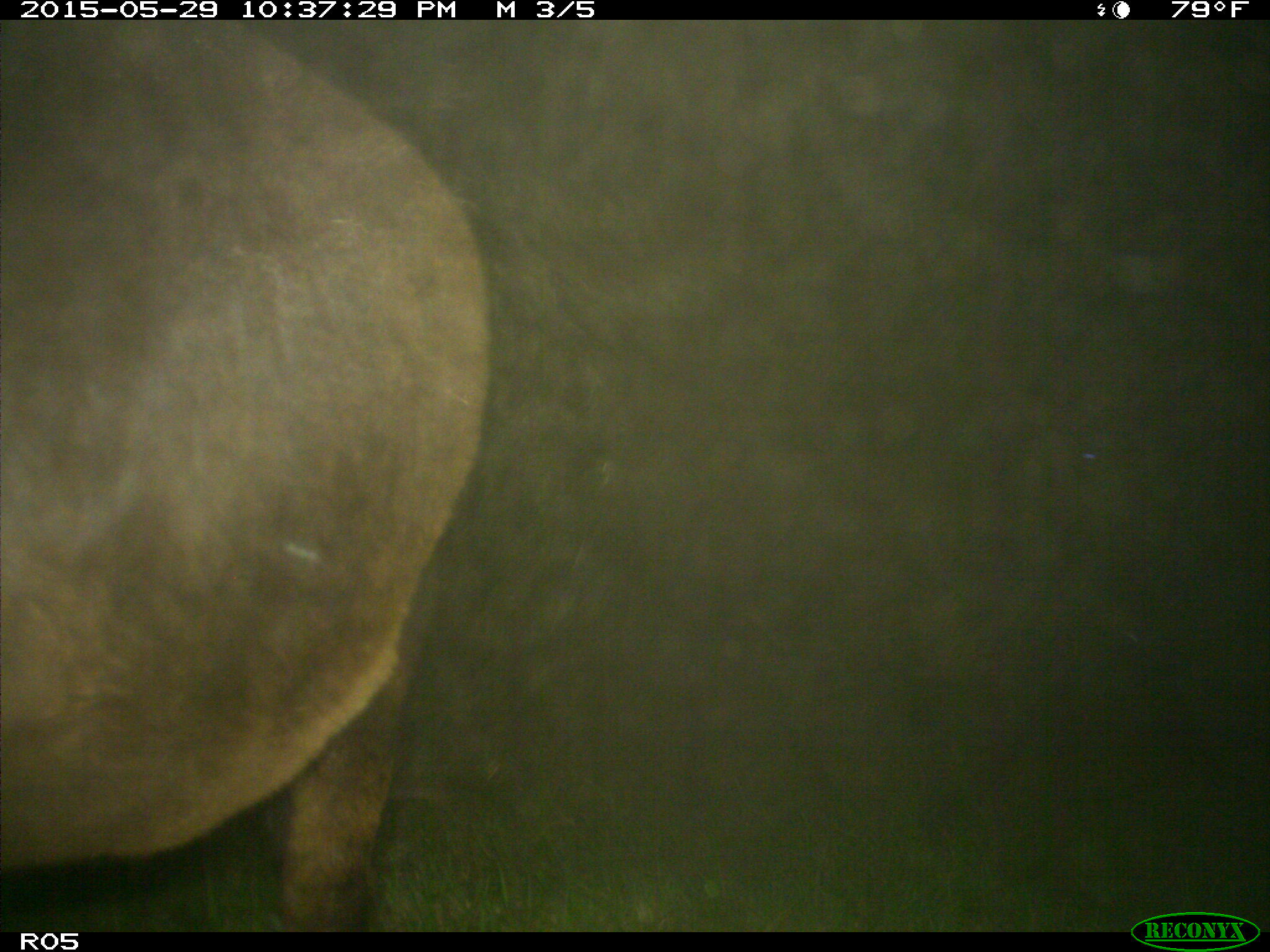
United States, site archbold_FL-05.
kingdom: Animalia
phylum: Chordata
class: Mammalia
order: Artiodactyla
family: Bovidae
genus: Bos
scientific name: Bos taurus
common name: domestic cow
Bos taurus (domestic cow).